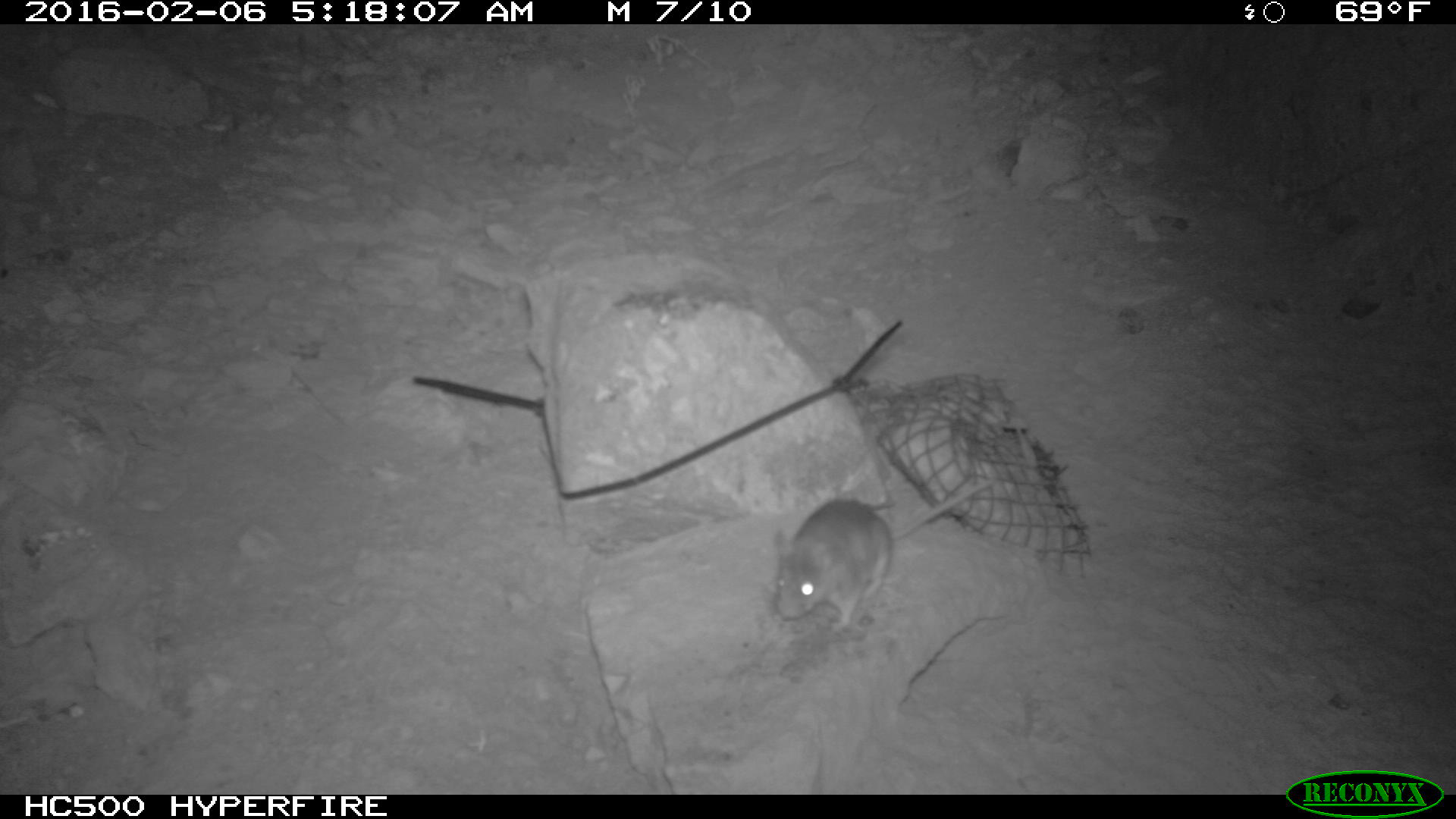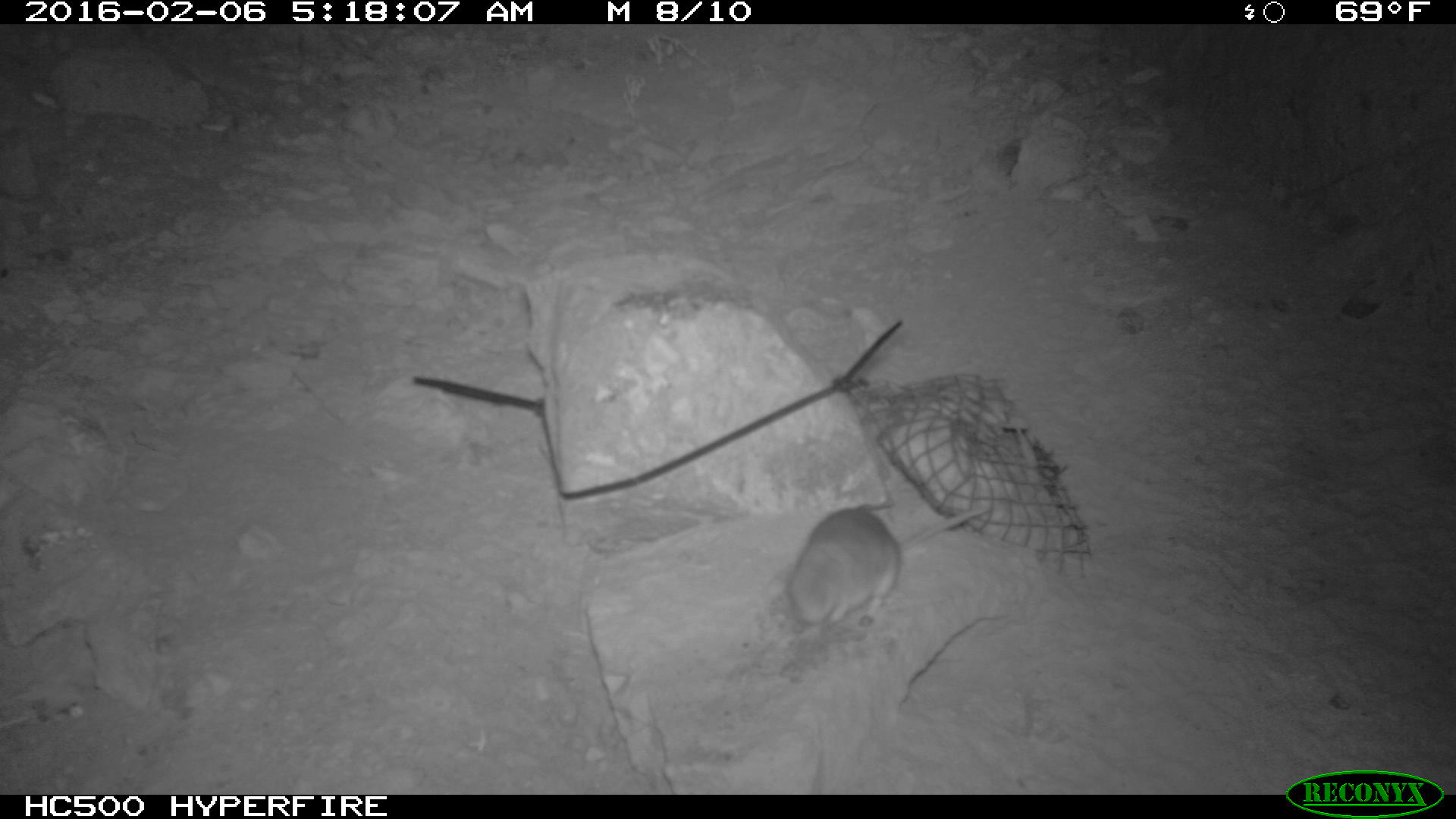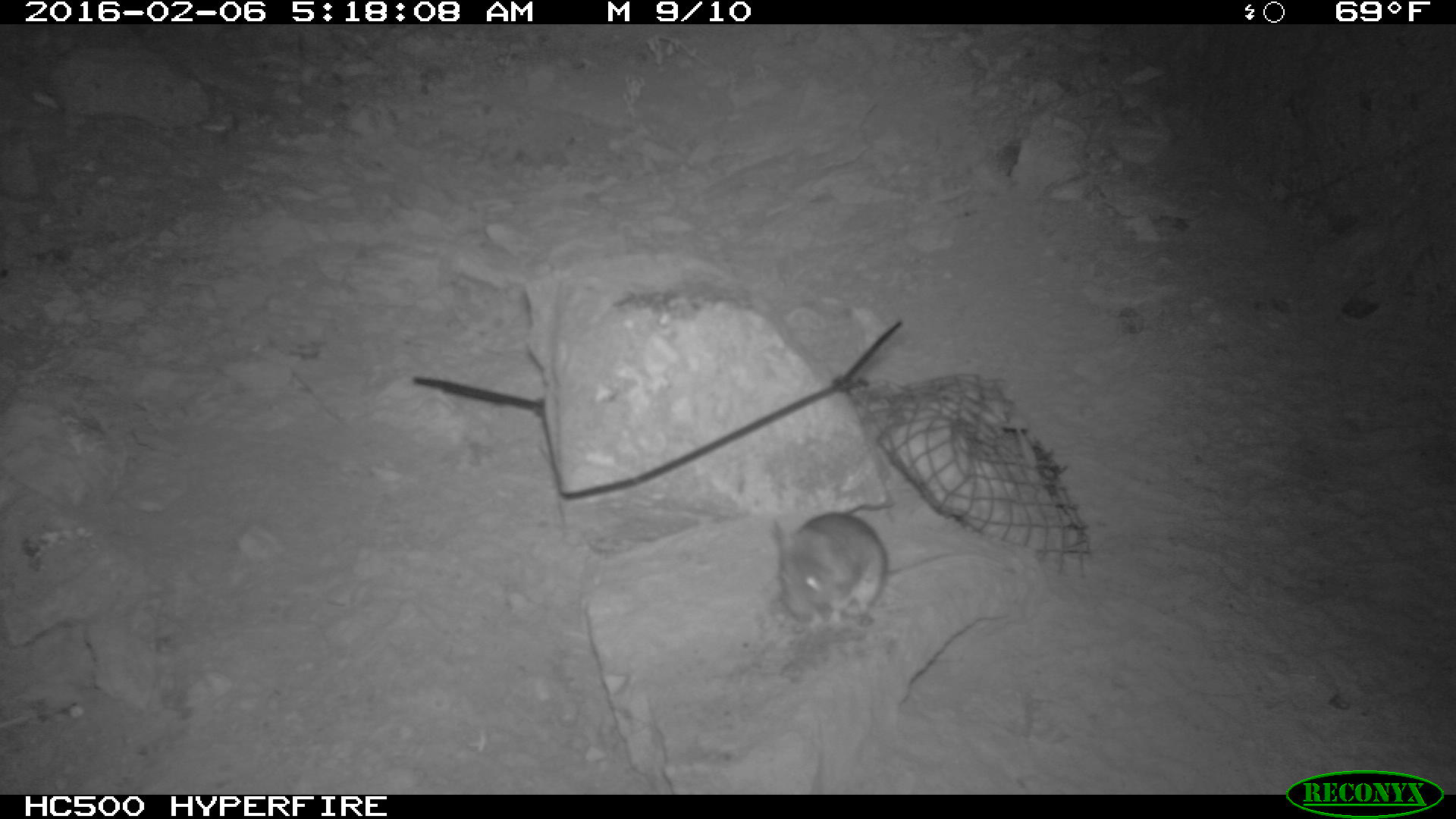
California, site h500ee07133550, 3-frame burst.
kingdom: Animalia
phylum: Chordata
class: Mammalia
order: Rodentia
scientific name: Rodentia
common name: rodent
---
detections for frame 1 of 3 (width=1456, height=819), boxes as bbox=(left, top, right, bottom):
rodent: bbox=(772, 479, 993, 632)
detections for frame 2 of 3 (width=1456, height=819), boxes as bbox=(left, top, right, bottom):
rodent: bbox=(787, 505, 989, 639)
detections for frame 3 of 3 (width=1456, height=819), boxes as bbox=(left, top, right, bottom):
rodent: bbox=(772, 512, 887, 635)